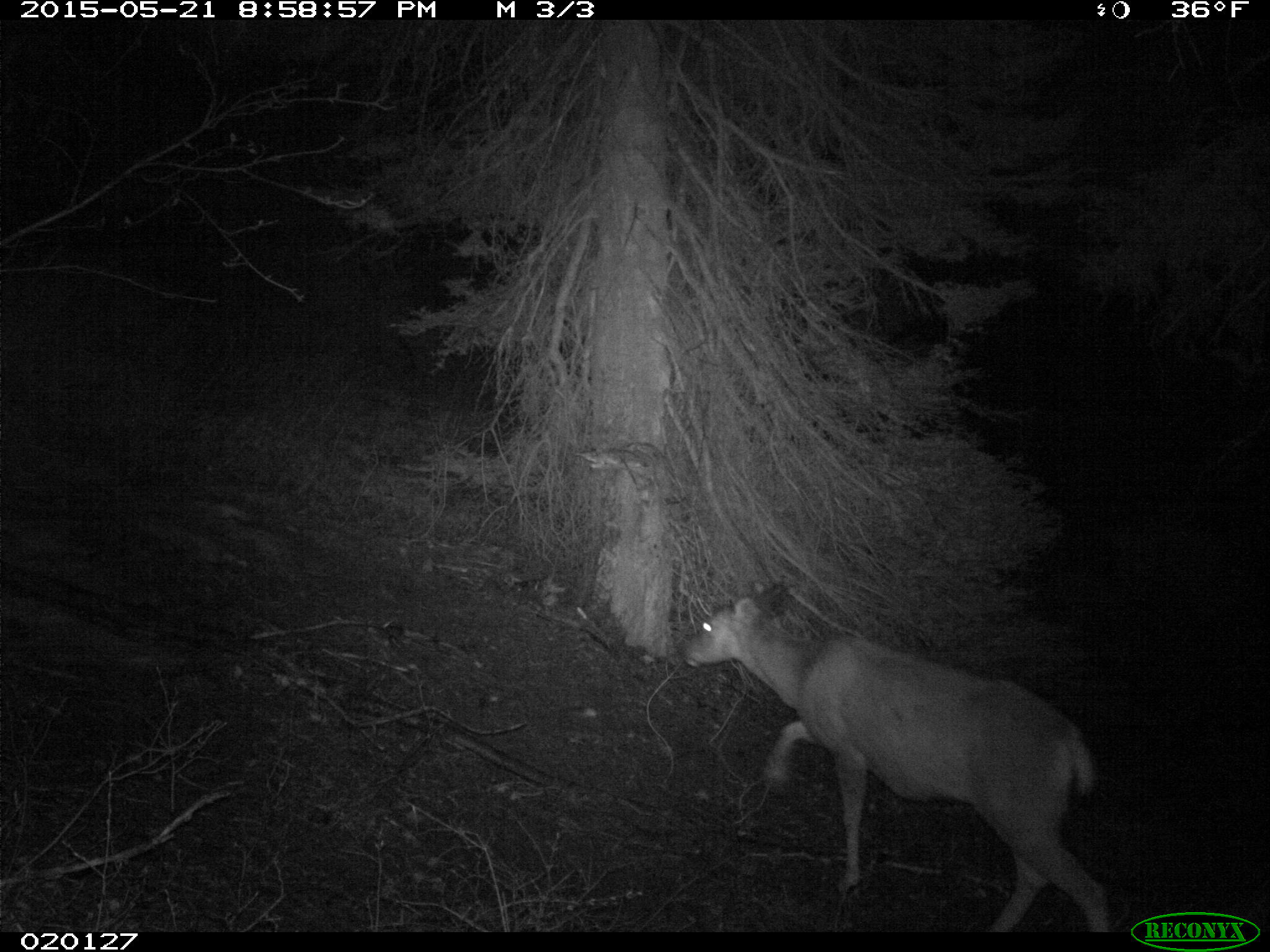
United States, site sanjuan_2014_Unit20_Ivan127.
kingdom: Animalia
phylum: Chordata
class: Mammalia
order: Artiodactyla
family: Cervidae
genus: Odocoileus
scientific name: Odocoileus hemionus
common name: mule deer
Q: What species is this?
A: Odocoileus hemionus (mule deer).